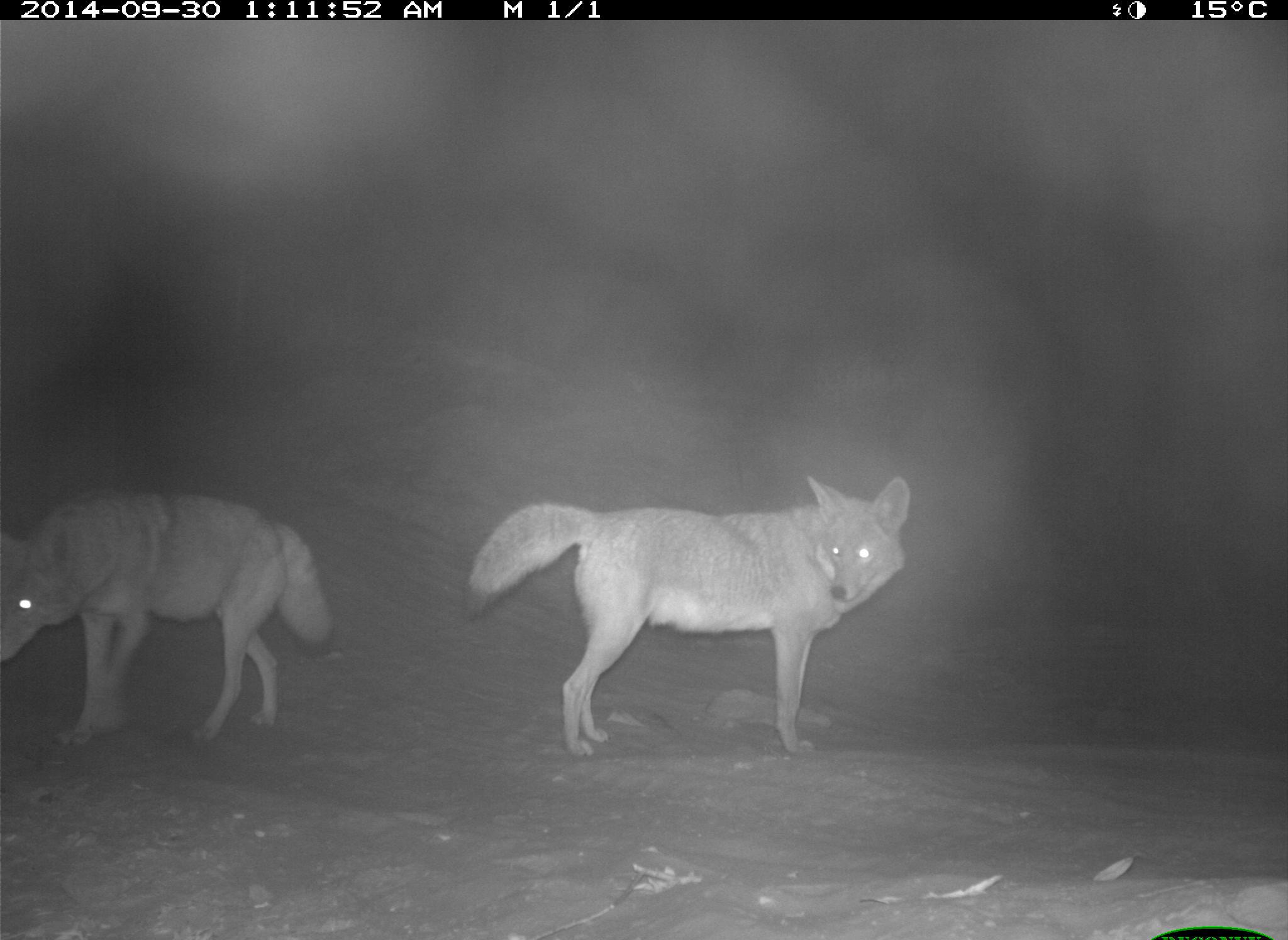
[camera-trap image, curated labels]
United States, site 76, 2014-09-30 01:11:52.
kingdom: Animalia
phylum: Chordata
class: Mammalia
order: Carnivora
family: Canidae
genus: Canis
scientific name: Canis latrans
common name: coyote